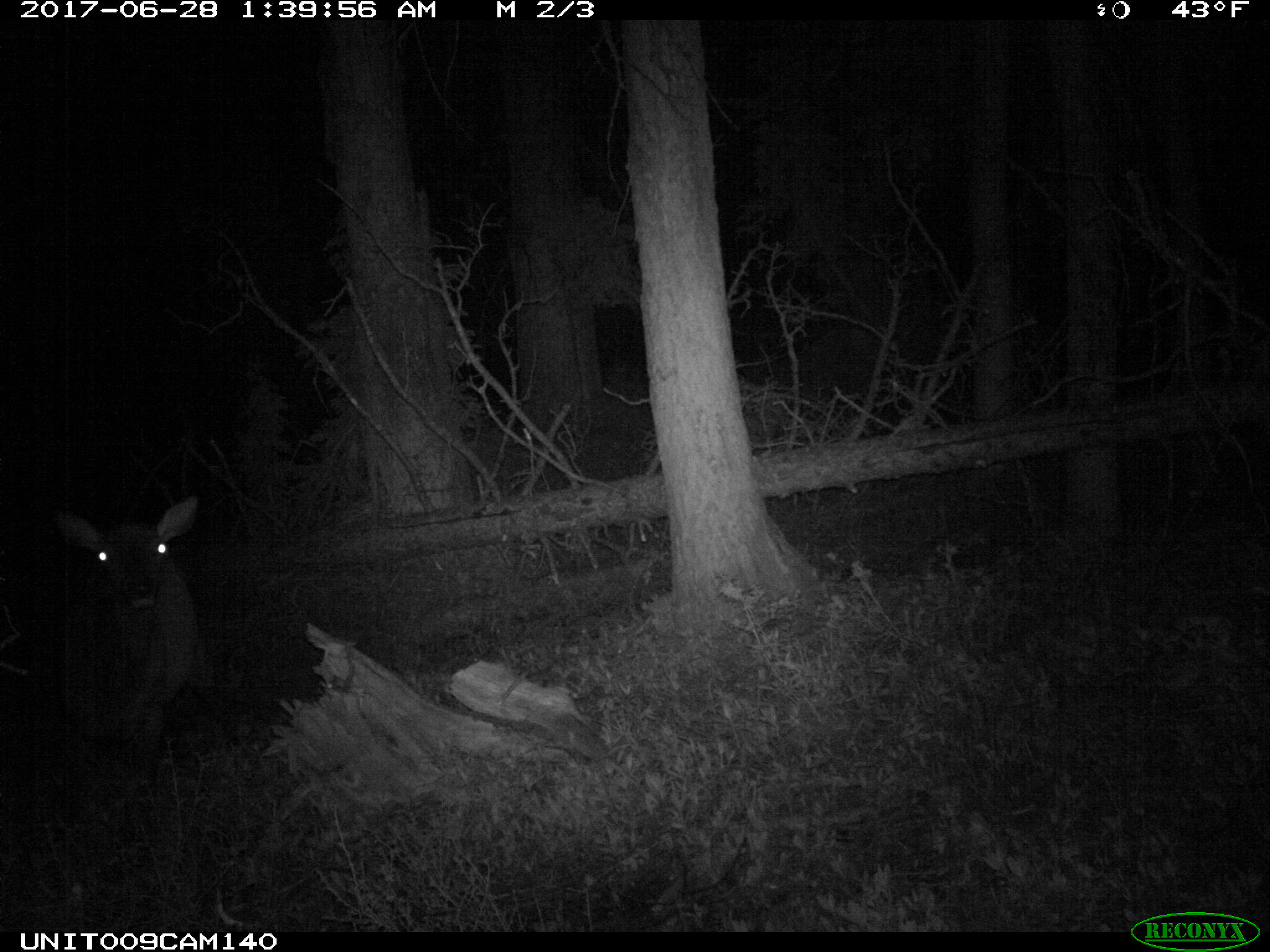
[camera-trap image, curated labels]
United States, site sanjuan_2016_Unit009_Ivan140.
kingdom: Animalia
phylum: Chordata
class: Mammalia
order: Artiodactyla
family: Cervidae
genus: Cervus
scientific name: Cervus elaphus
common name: red deer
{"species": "Cervus elaphus (red deer)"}